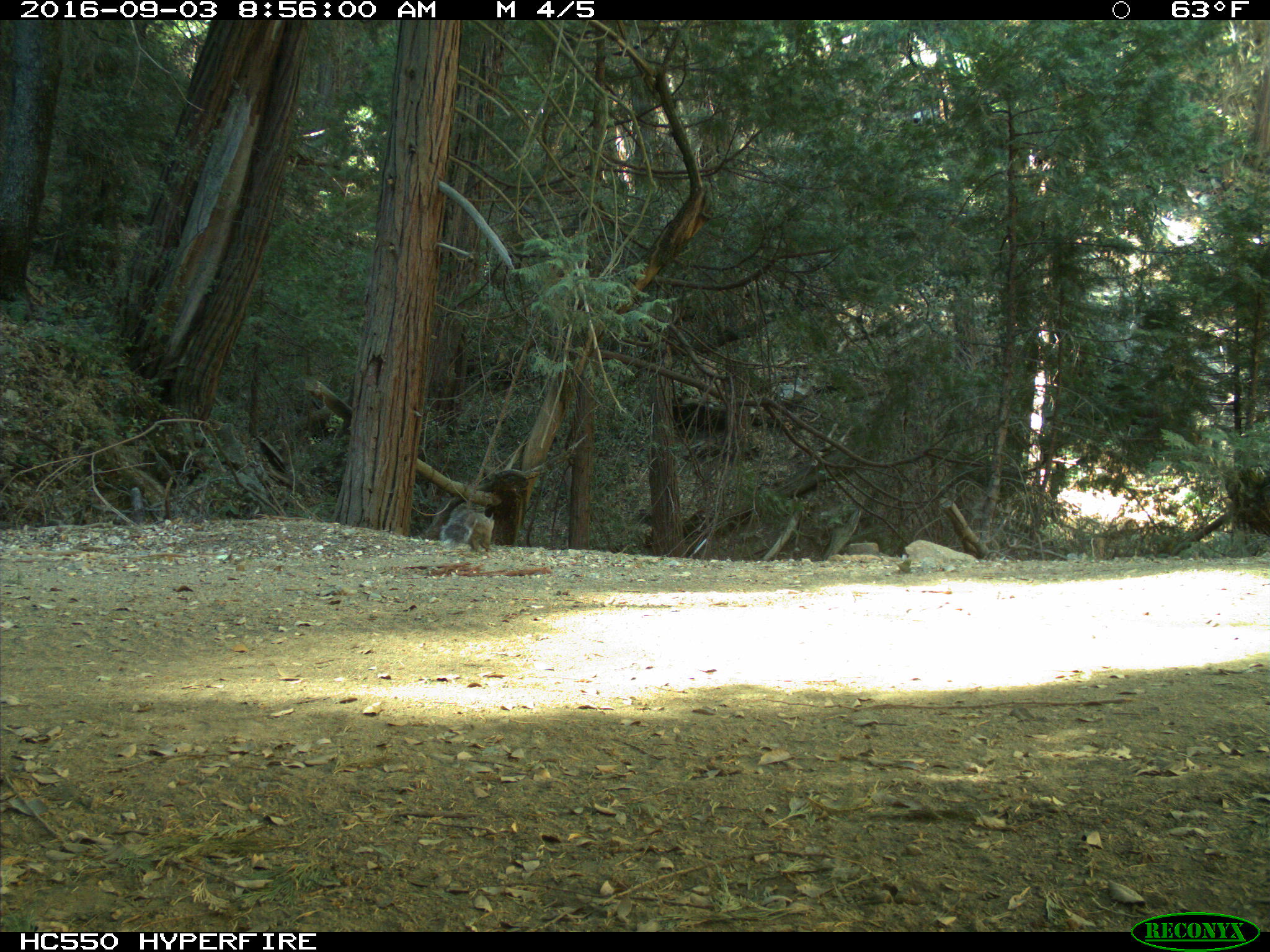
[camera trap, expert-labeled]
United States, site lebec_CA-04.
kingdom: Animalia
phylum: Chordata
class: Mammalia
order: Rodentia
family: Sciuridae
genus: Sciurus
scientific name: Sciurus carolinensis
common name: eastern gray squirrel